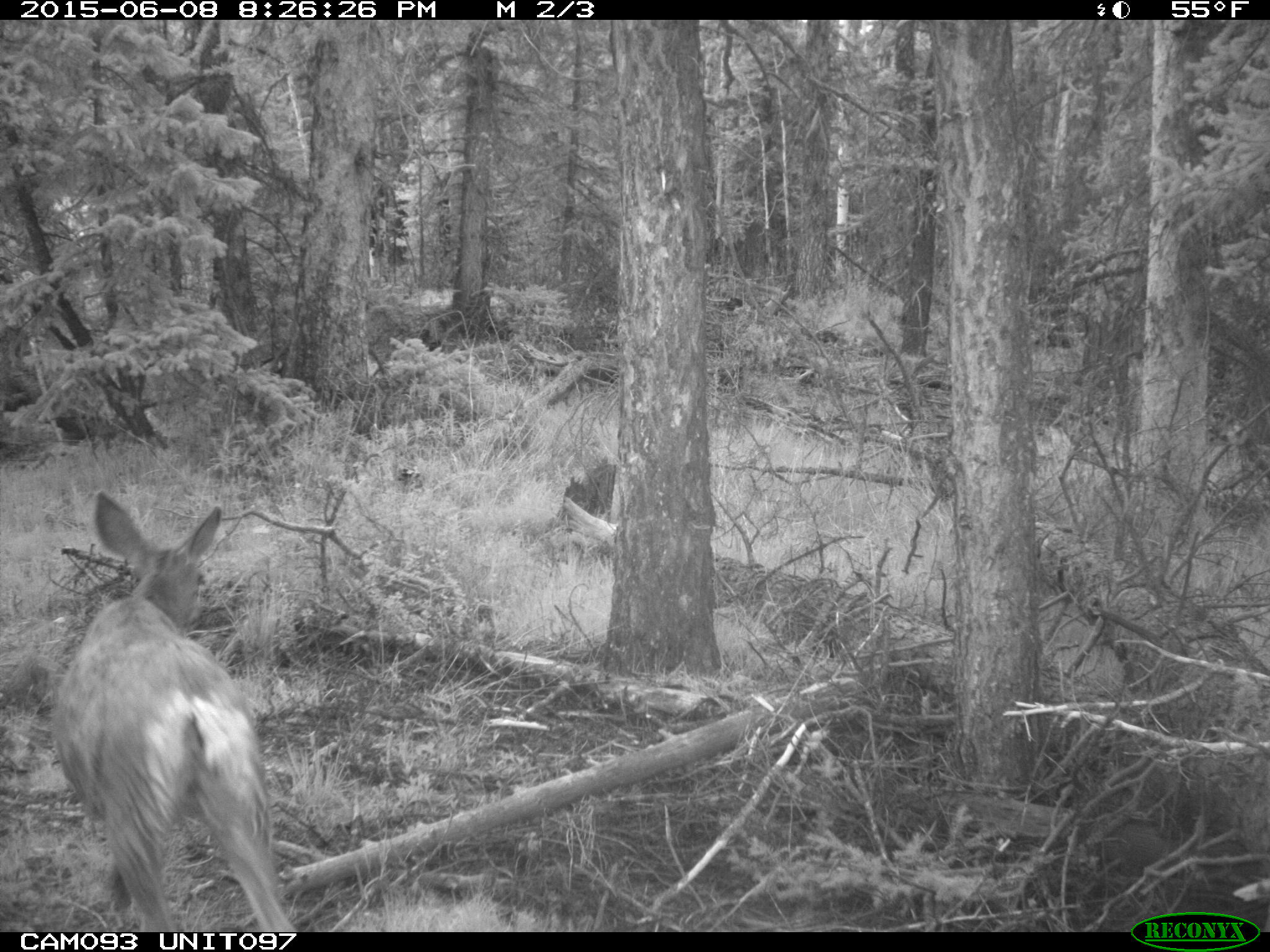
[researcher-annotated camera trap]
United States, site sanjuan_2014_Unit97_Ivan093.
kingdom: Animalia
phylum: Chordata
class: Mammalia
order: Artiodactyla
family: Cervidae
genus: Odocoileus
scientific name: Odocoileus hemionus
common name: mule deer